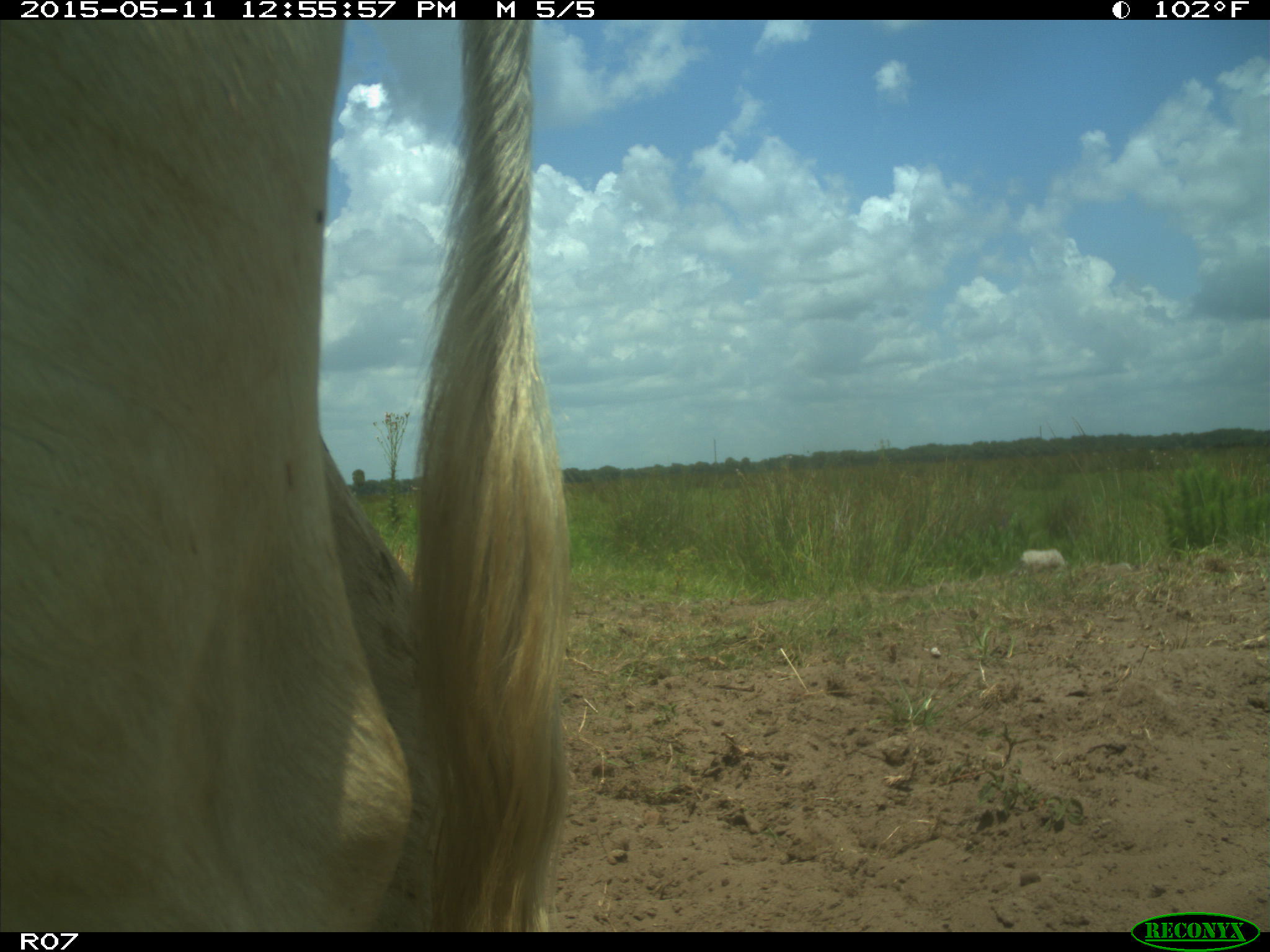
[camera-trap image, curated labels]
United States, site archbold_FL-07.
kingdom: Animalia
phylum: Chordata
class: Mammalia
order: Artiodactyla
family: Bovidae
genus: Bos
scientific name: Bos taurus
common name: domestic cow